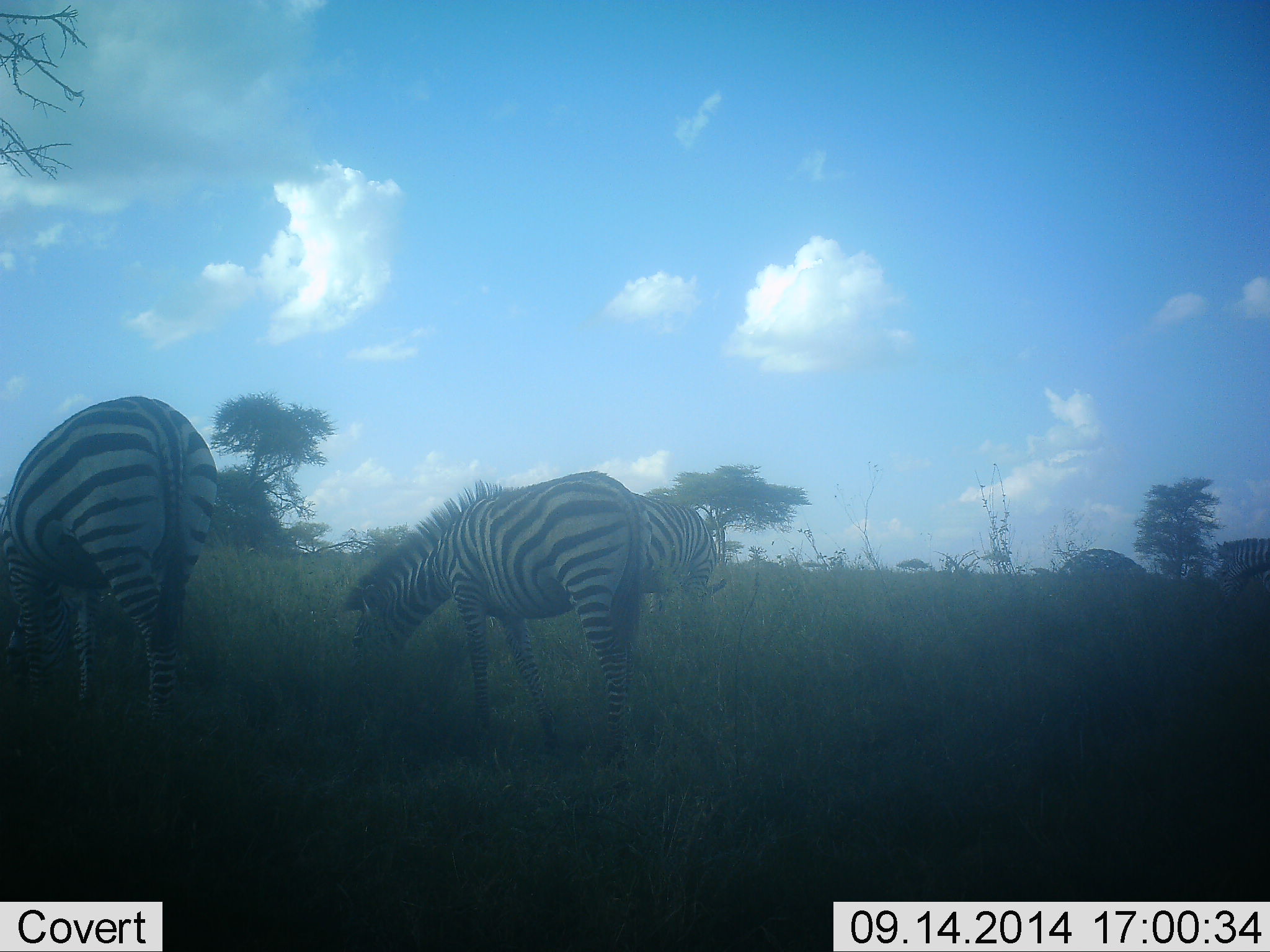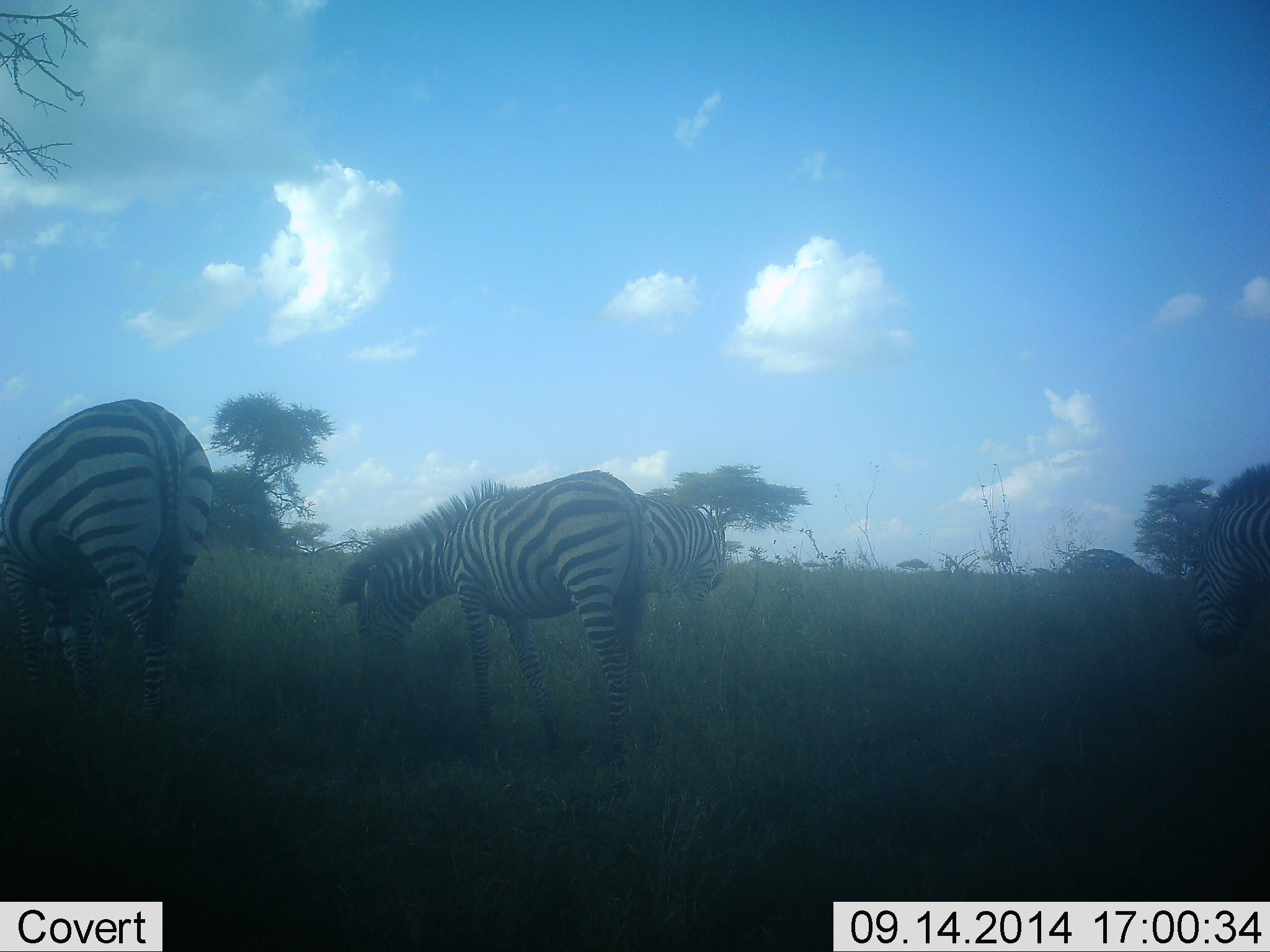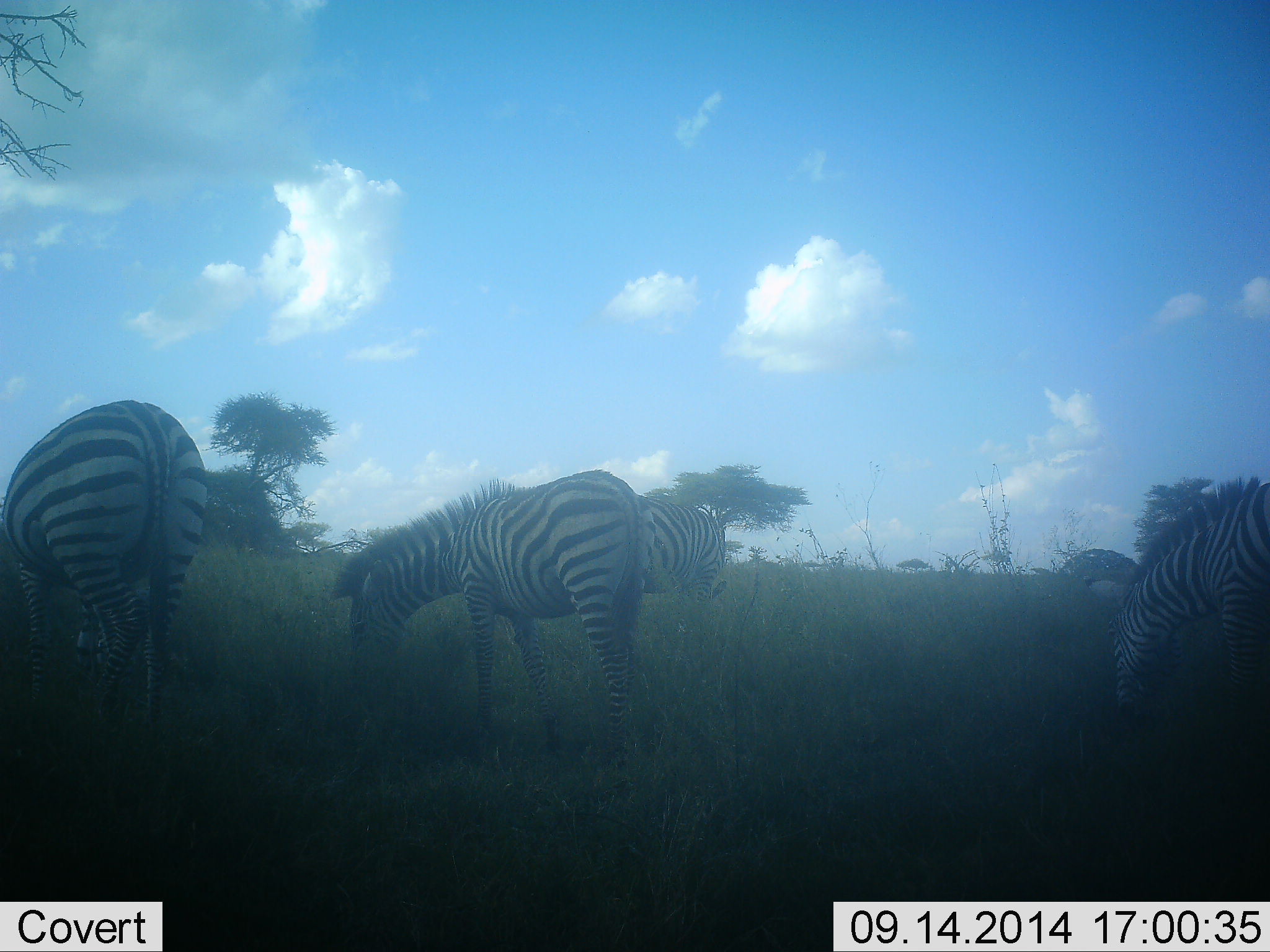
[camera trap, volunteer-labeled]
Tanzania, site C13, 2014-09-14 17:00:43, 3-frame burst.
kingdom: Animalia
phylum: Chordata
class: Mammalia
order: Perissodactyla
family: Equidae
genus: Equus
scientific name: Equus quagga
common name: plains zebra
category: zebra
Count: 4.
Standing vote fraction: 20%.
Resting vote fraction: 0%.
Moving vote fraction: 30%.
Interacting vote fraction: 0%.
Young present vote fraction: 0%.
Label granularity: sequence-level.